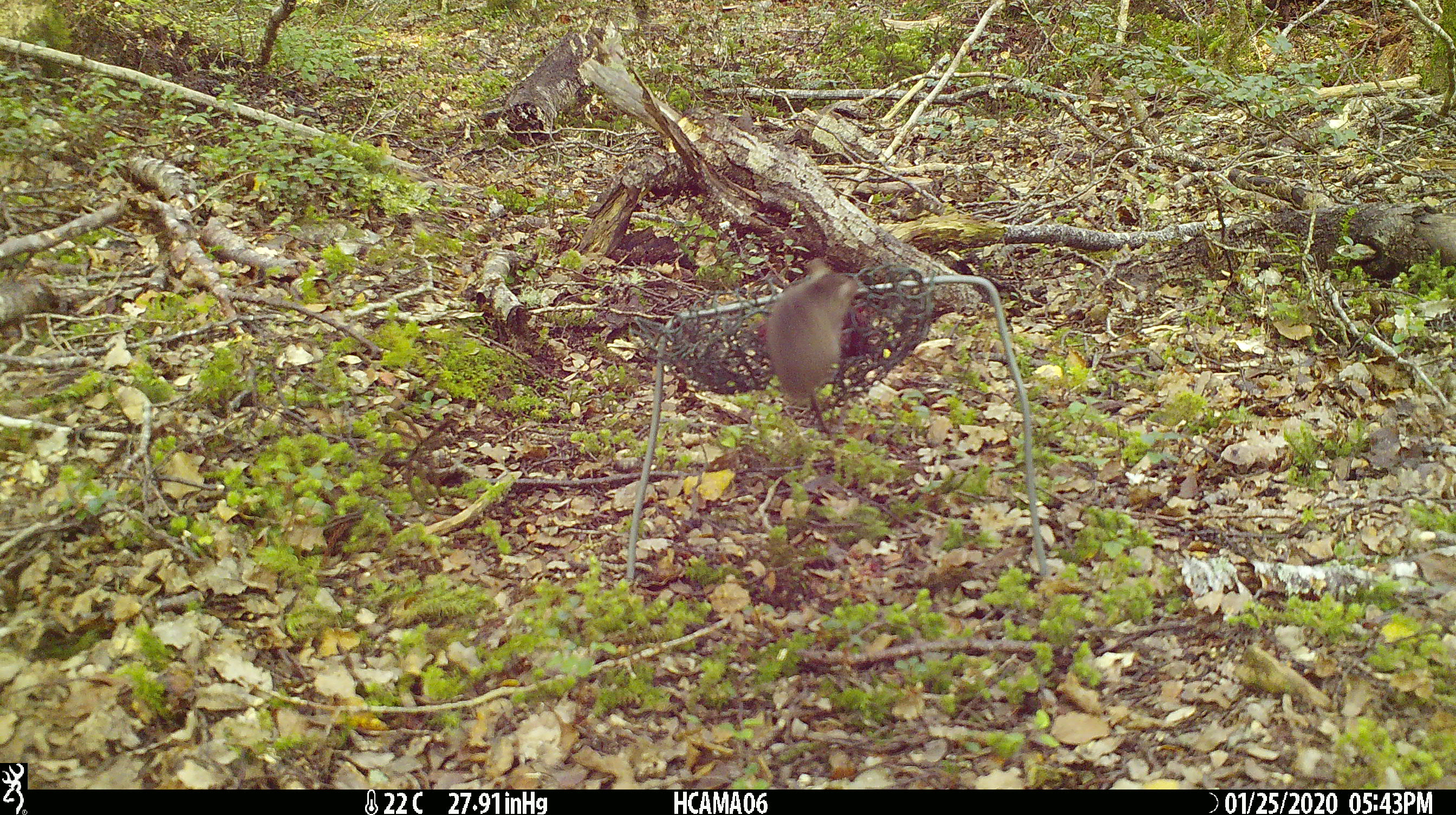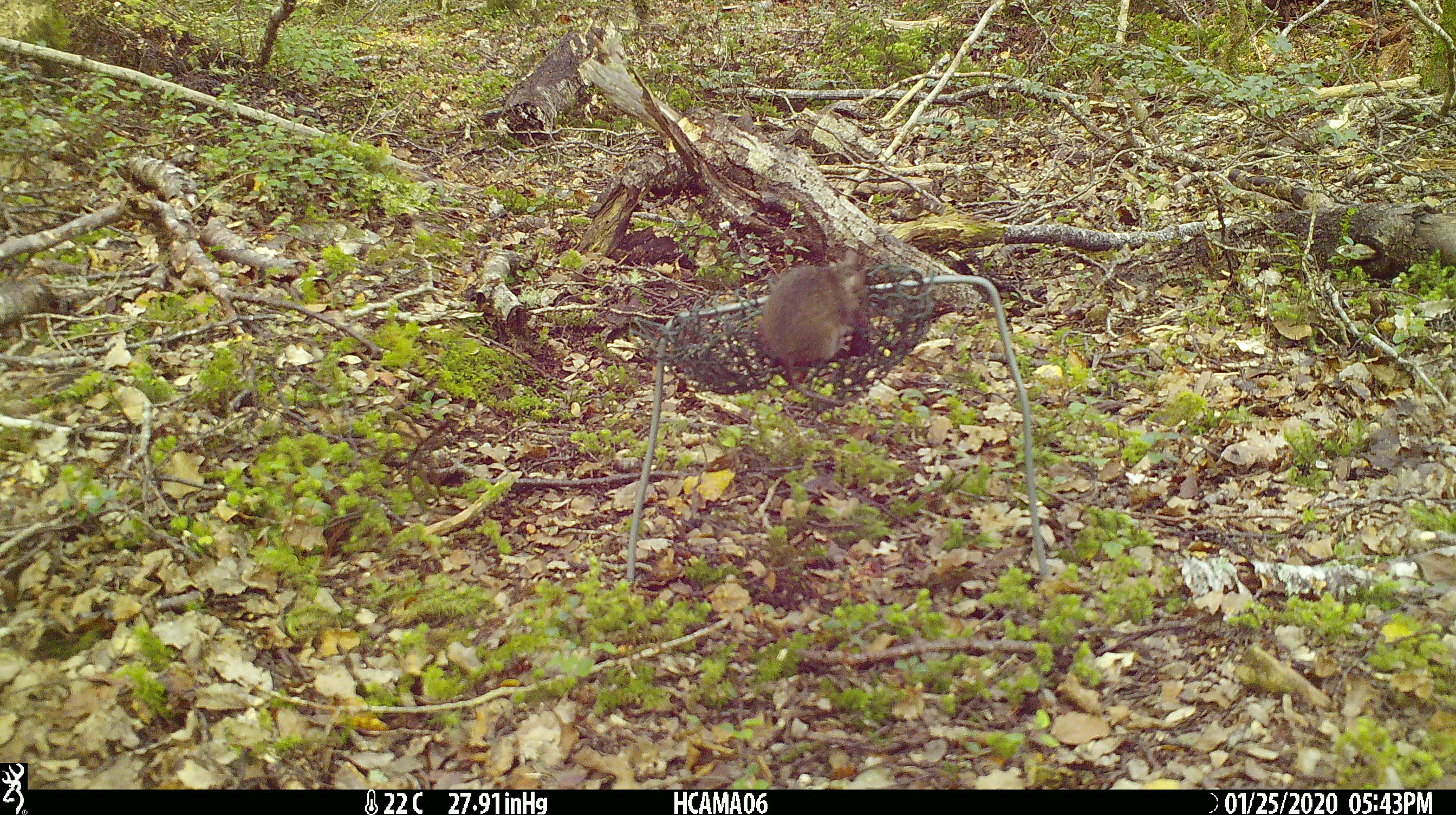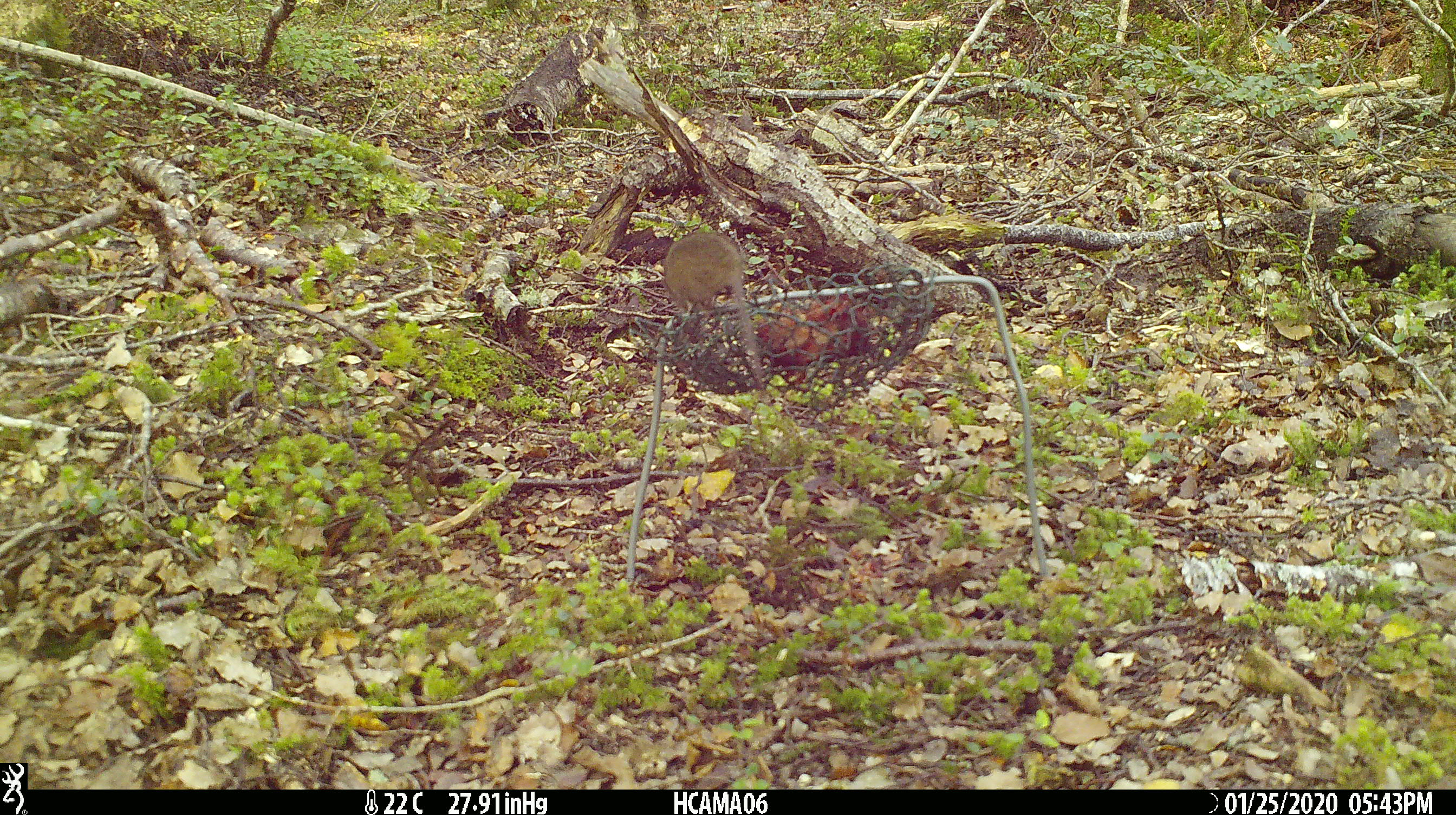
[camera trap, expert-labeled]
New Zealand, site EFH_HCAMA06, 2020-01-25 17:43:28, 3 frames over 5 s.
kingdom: Animalia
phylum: Chordata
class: Mammalia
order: Rodentia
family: Muridae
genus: Mus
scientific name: Mus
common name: mouse